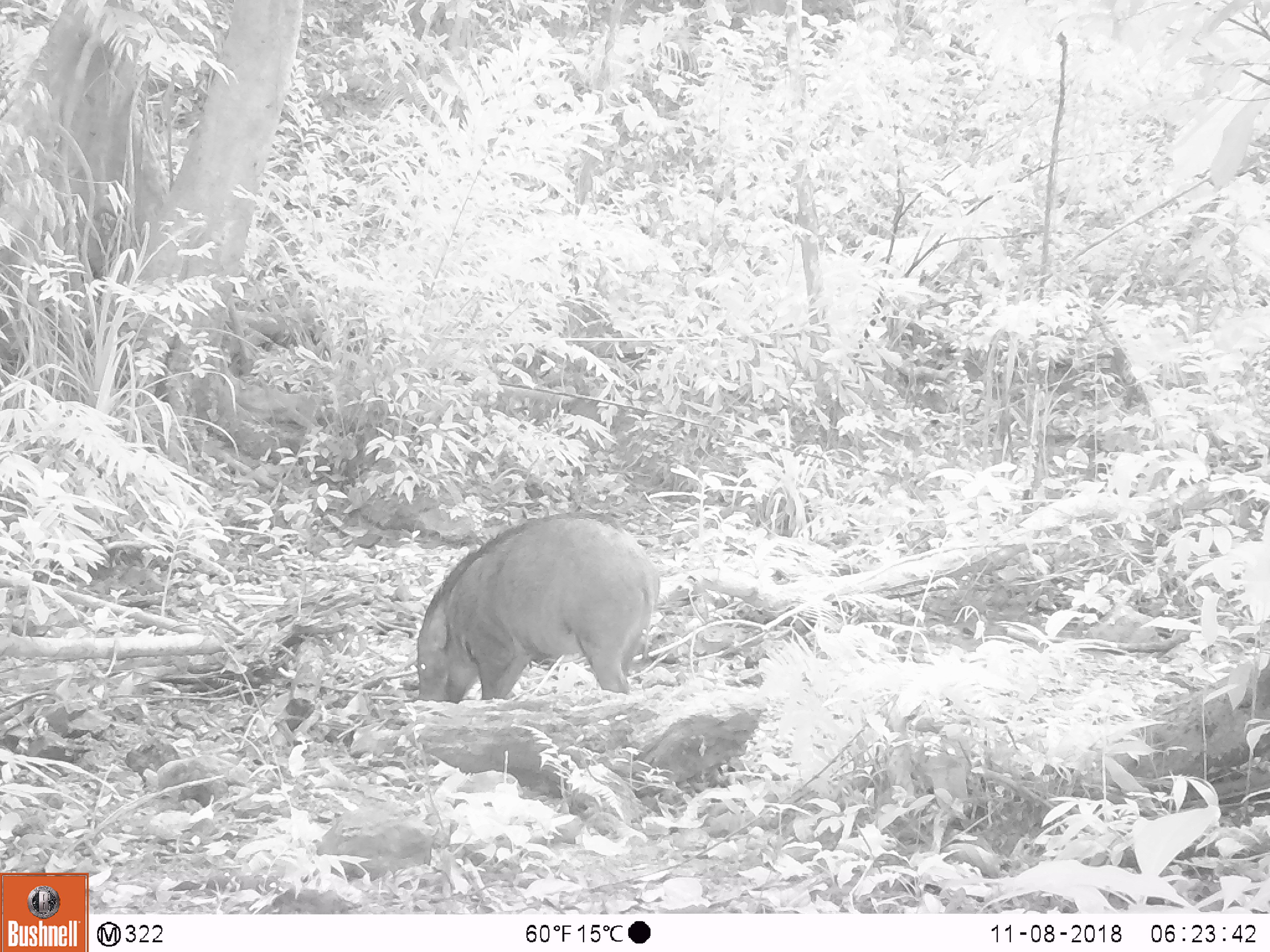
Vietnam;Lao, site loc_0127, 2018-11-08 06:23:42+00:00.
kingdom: Animalia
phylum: Chordata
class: Mammalia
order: Artiodactyla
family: Suidae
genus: Sus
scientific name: Sus scrofa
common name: eurasian wild pig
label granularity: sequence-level